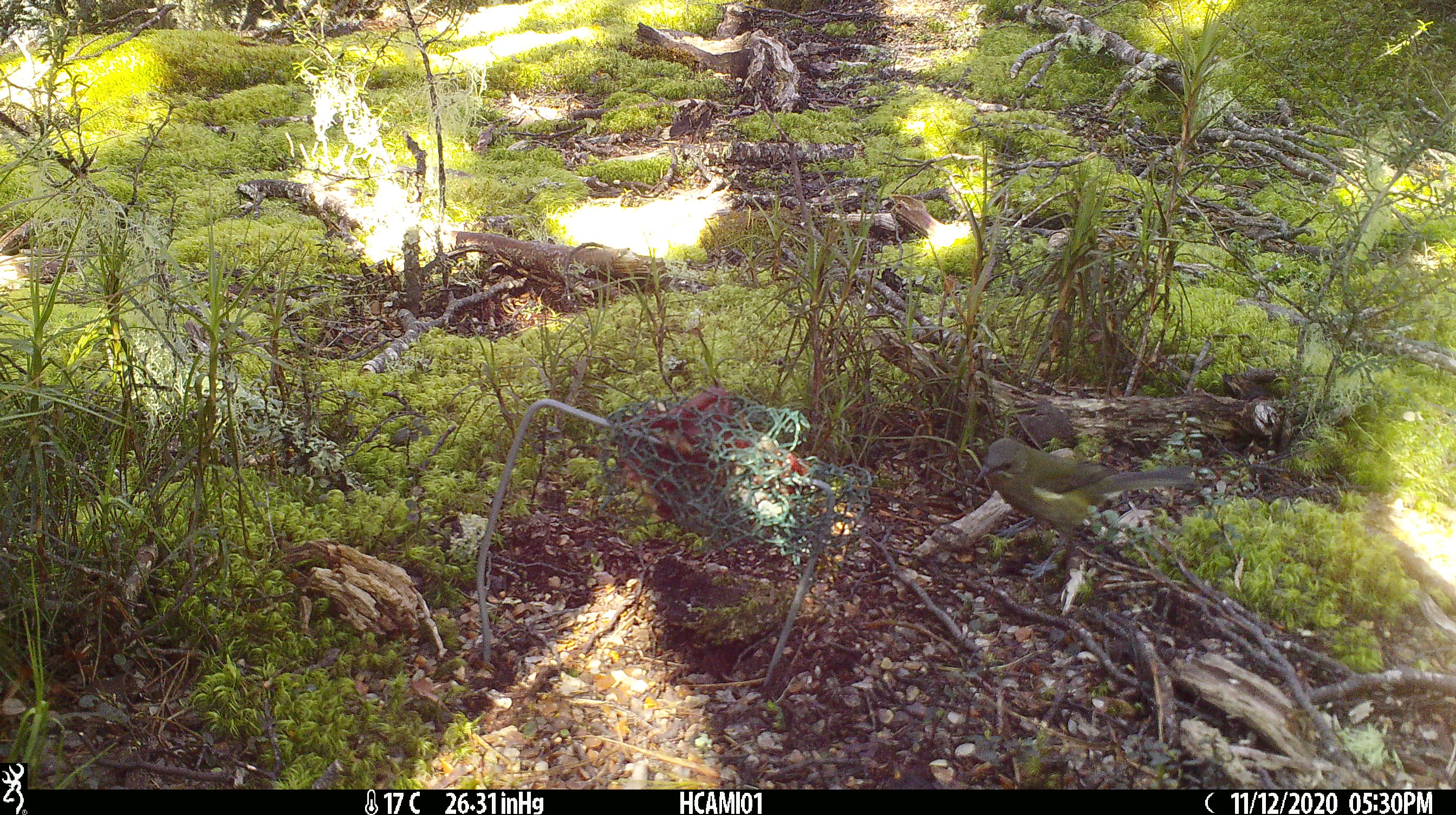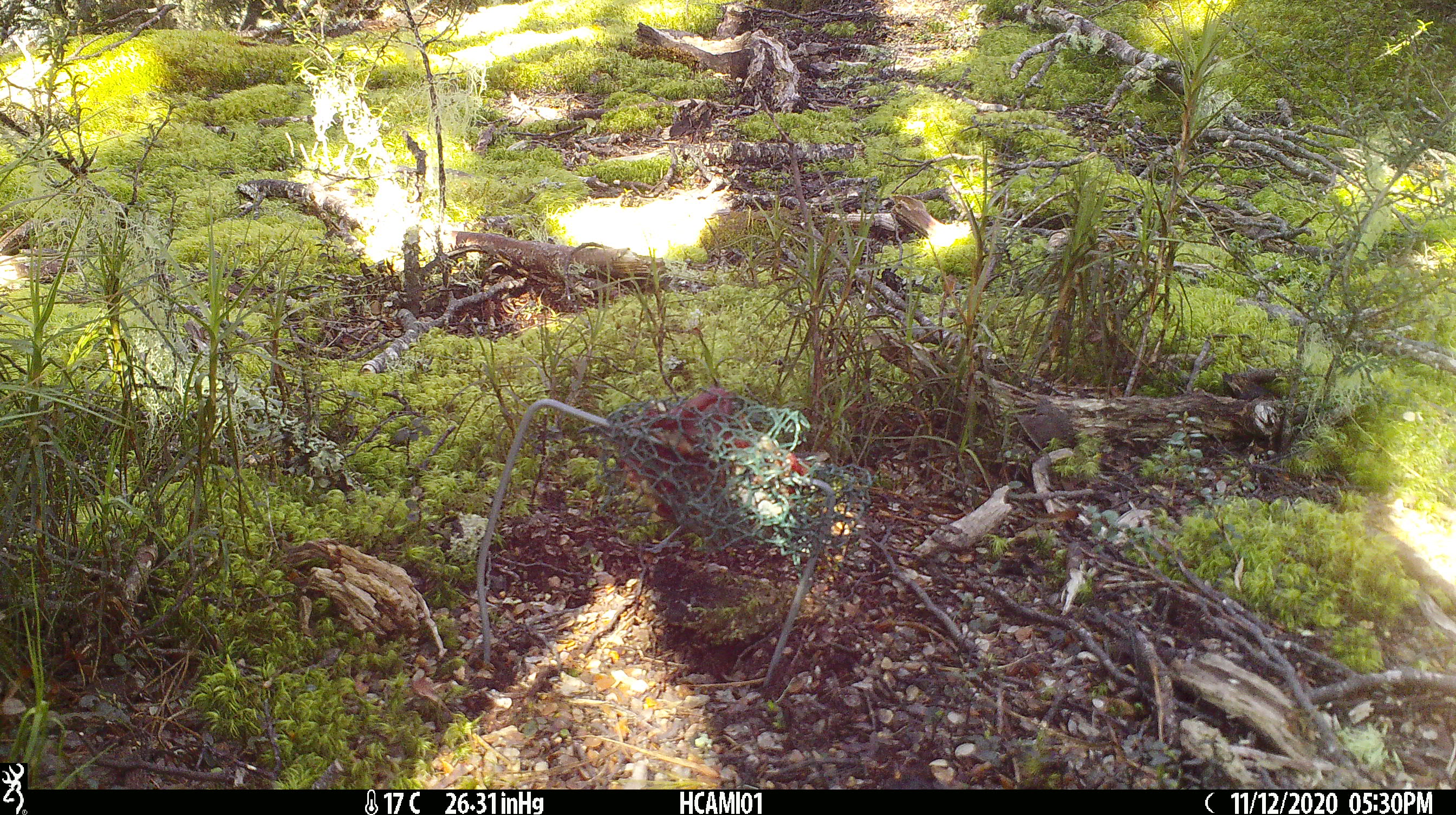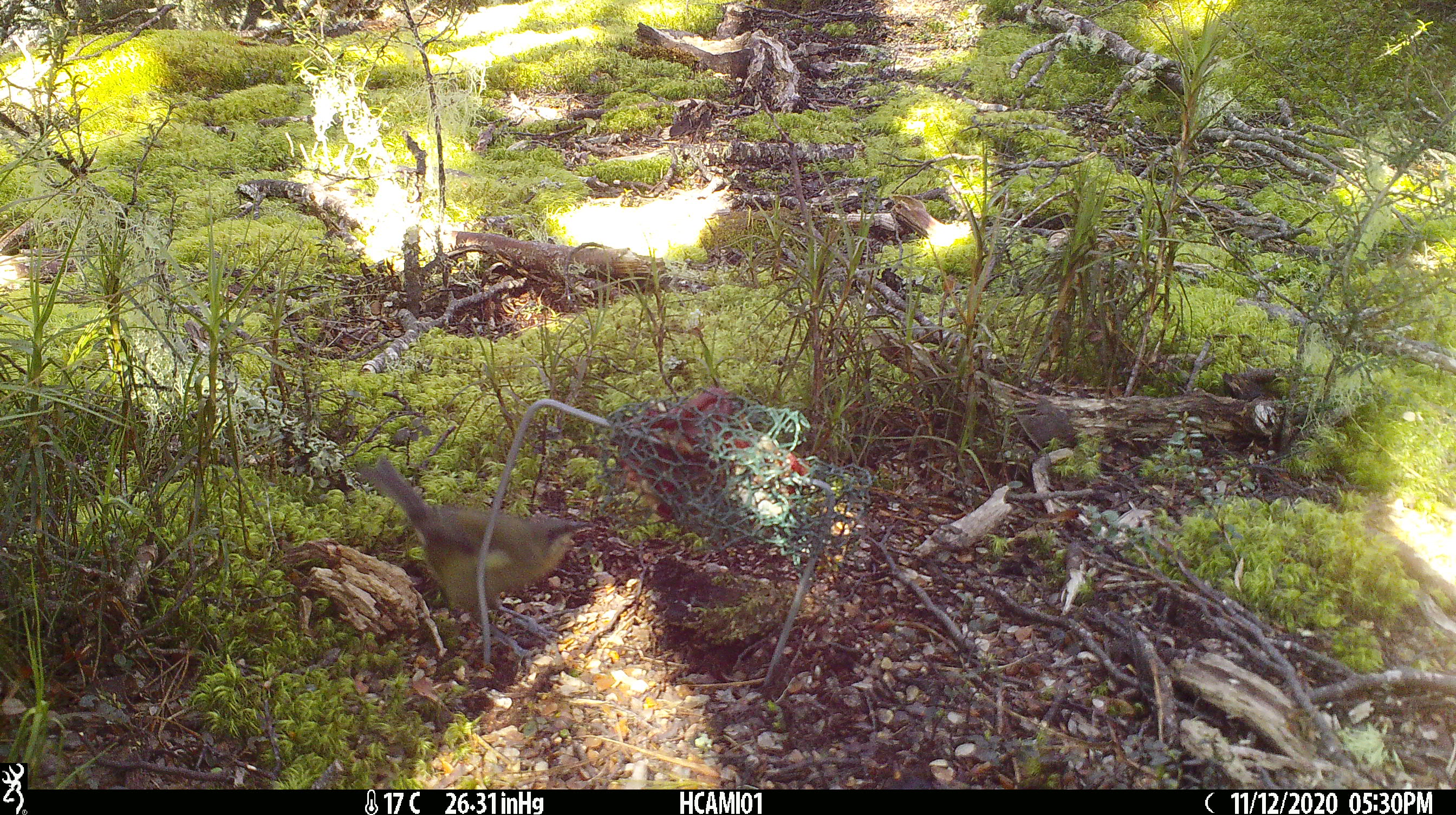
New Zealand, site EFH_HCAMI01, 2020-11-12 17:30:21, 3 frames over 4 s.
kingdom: Animalia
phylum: Chordata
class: Aves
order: Passeriformes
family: Meliphagidae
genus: Anthornis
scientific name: Anthornis melanura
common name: new zealand bellbird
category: bellbird